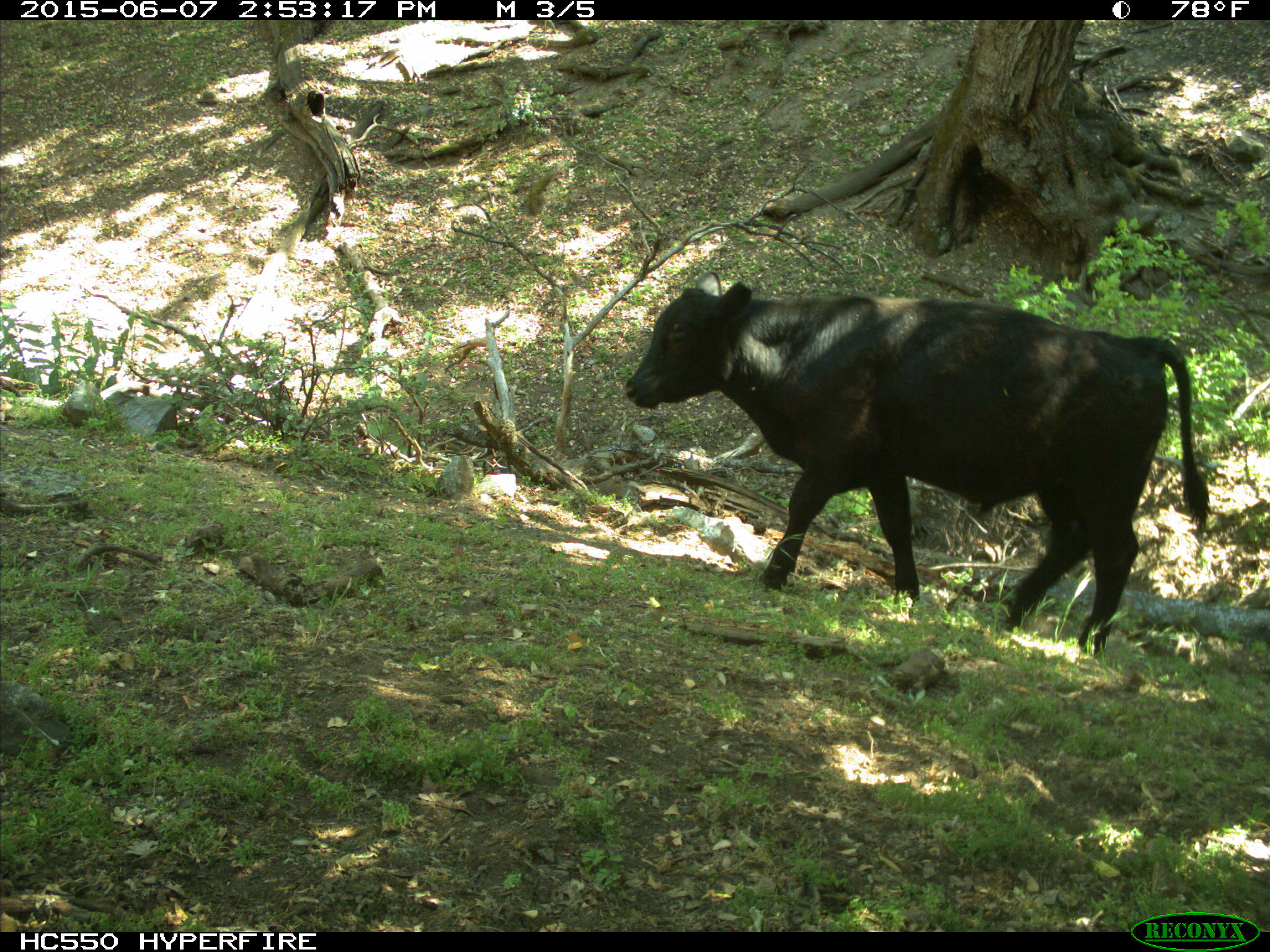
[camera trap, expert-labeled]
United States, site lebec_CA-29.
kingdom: Animalia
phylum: Chordata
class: Mammalia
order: Artiodactyla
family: Bovidae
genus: Bos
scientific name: Bos taurus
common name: domestic cow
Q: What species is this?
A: Bos taurus (domestic cow).